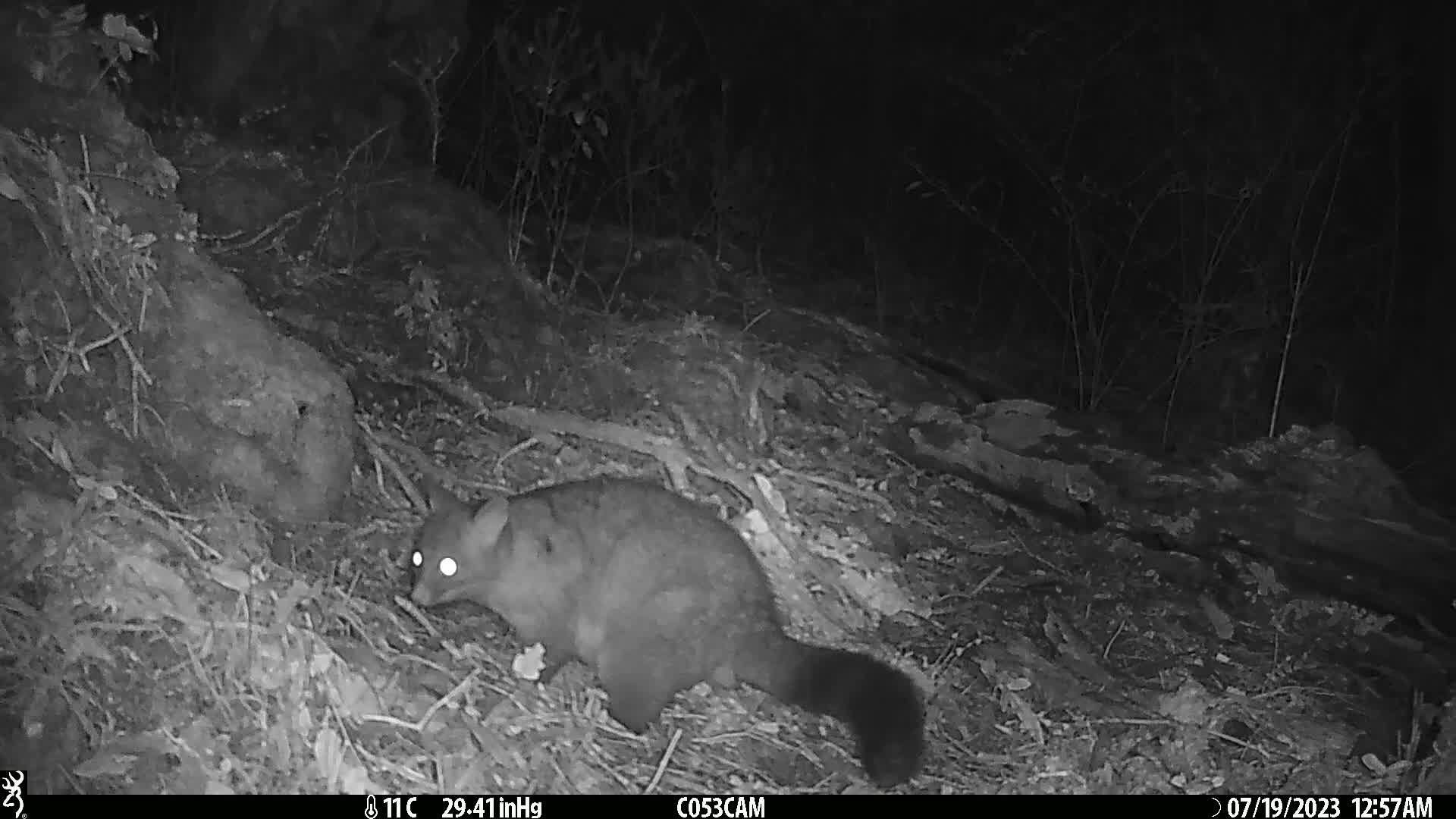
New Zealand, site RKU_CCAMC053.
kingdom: Animalia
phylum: Chordata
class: Mammalia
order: Diprotodontia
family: Phalangeridae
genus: Trichosurus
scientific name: Trichosurus vulpecula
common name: common brushtail possum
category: possum